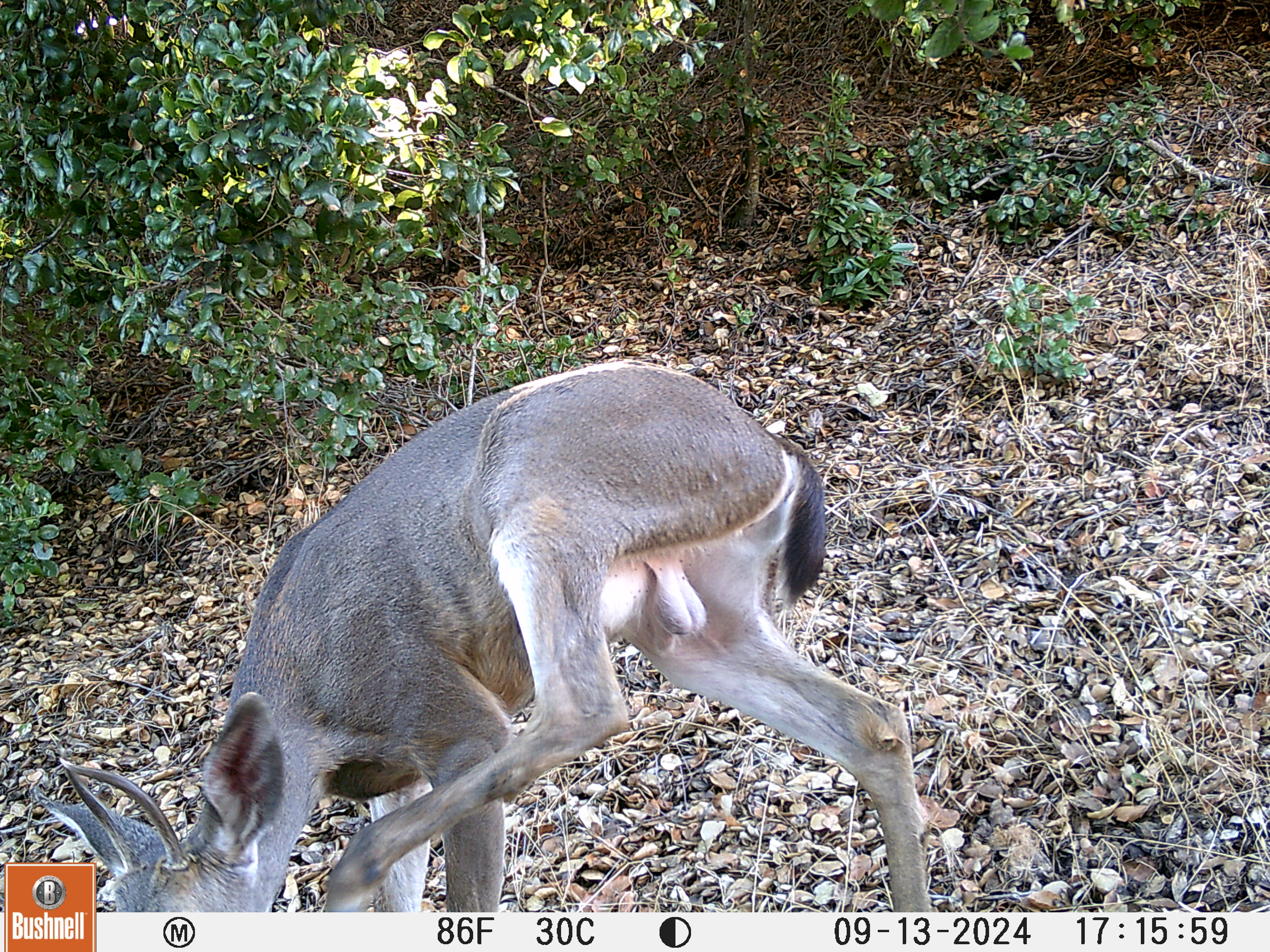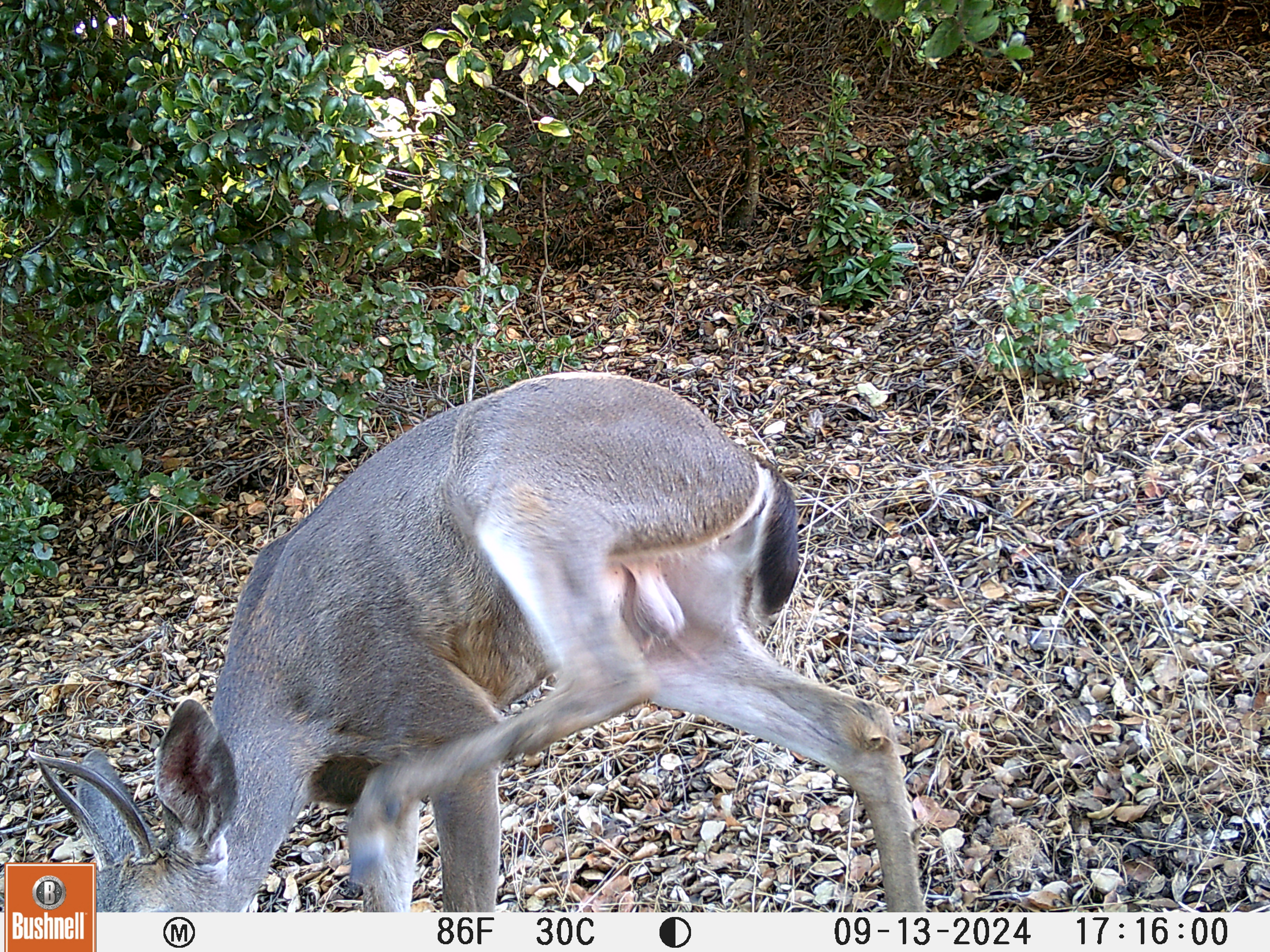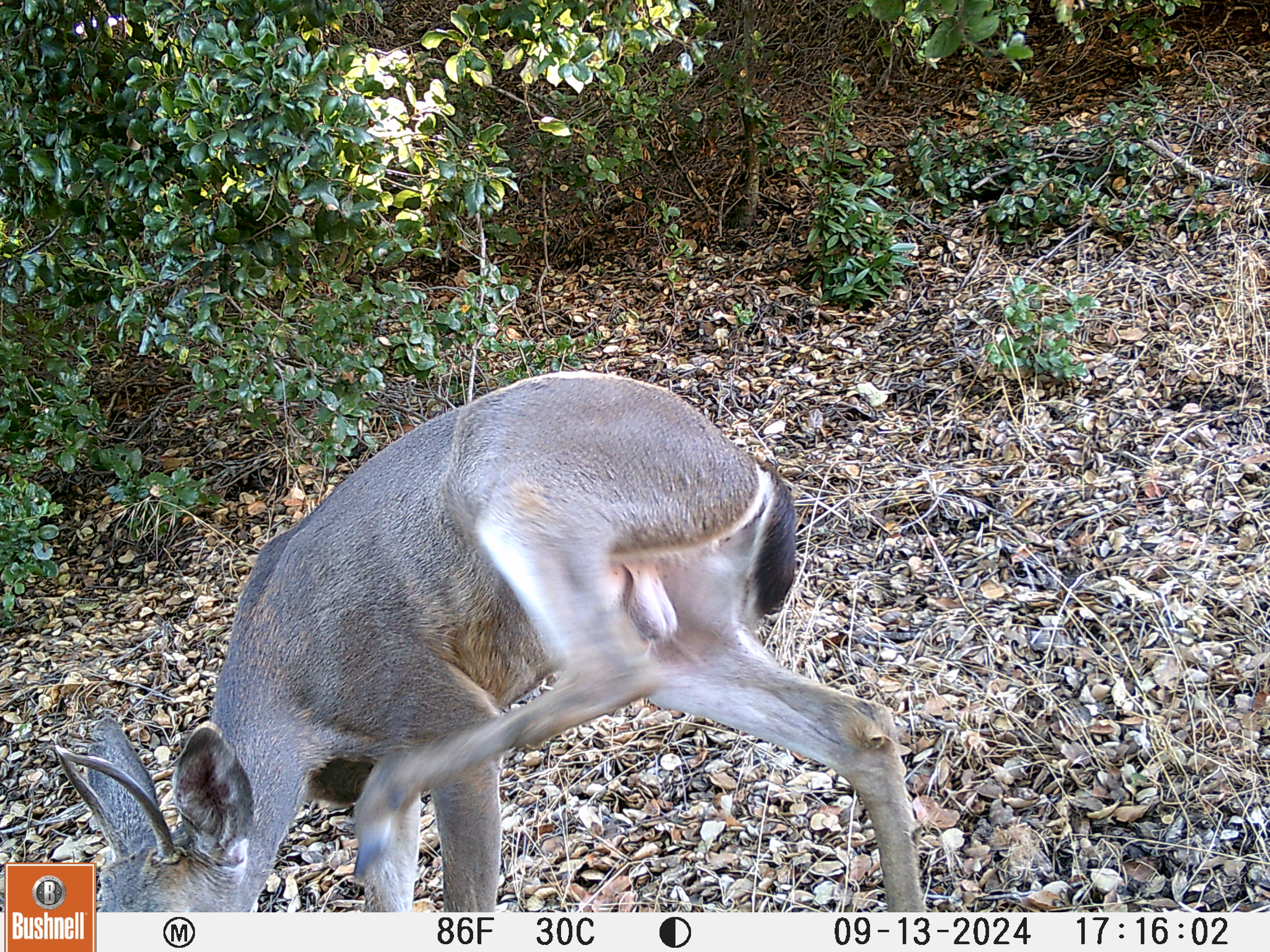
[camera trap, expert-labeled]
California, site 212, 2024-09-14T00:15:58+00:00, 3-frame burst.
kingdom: Animalia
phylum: Chordata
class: Mammalia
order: Artiodactyla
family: Cervidae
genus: Odocoileus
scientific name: Odocoileus hemionus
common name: mule deer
Mule deer (Odocoileus hemionus).